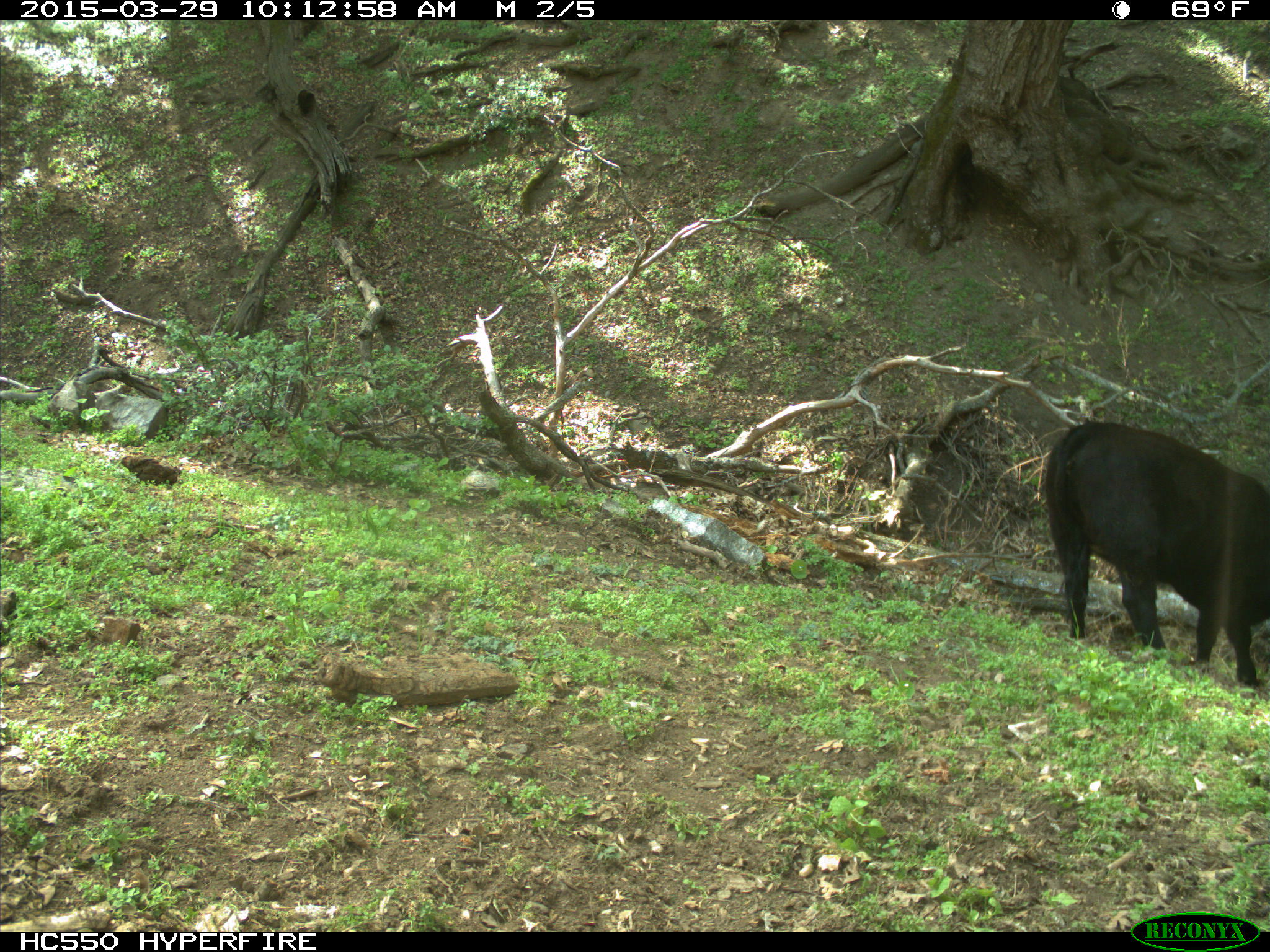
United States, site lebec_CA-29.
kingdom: Animalia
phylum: Chordata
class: Mammalia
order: Artiodactyla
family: Bovidae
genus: Bos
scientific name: Bos taurus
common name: domestic cow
Bos taurus (domestic cow).